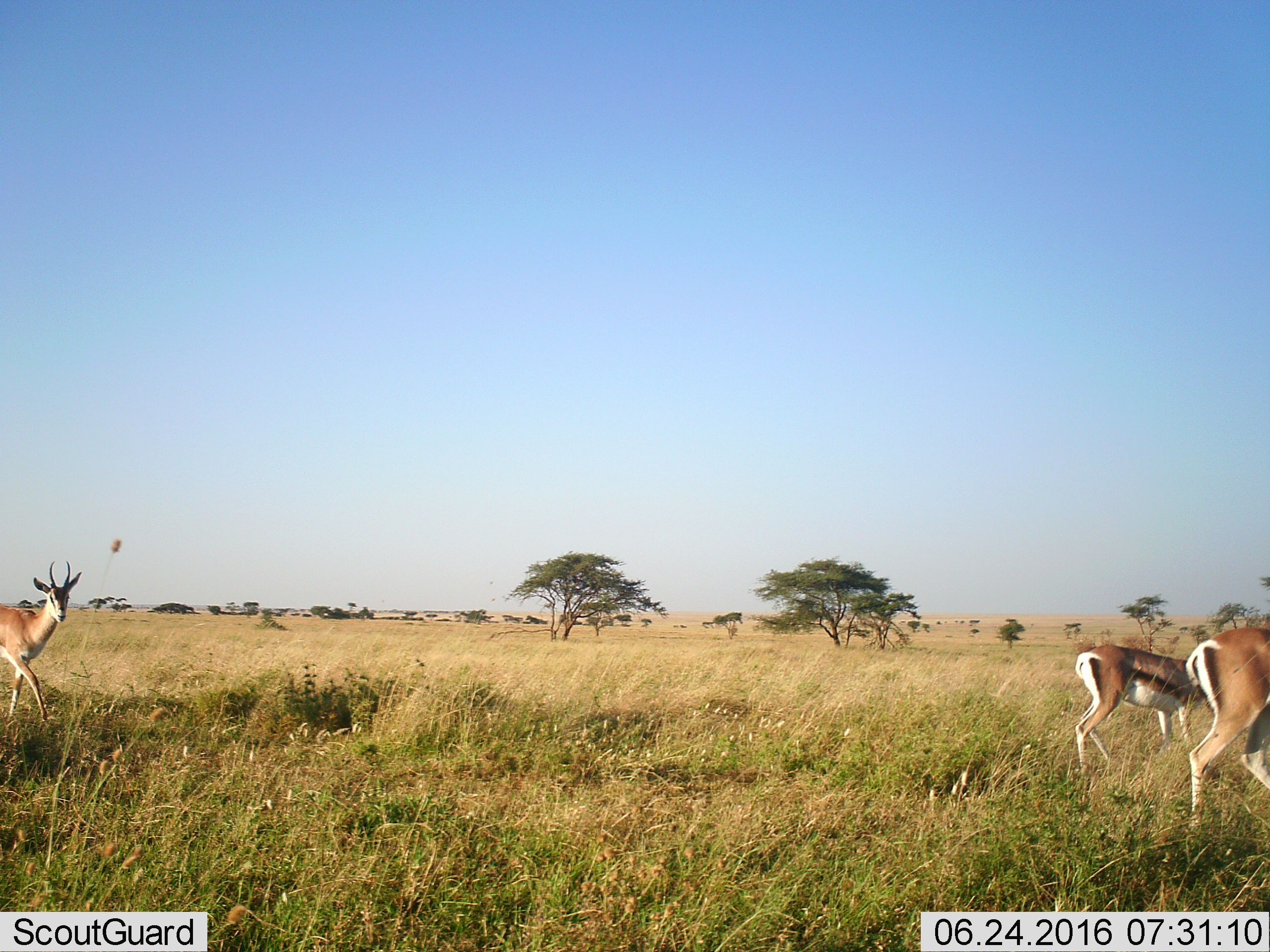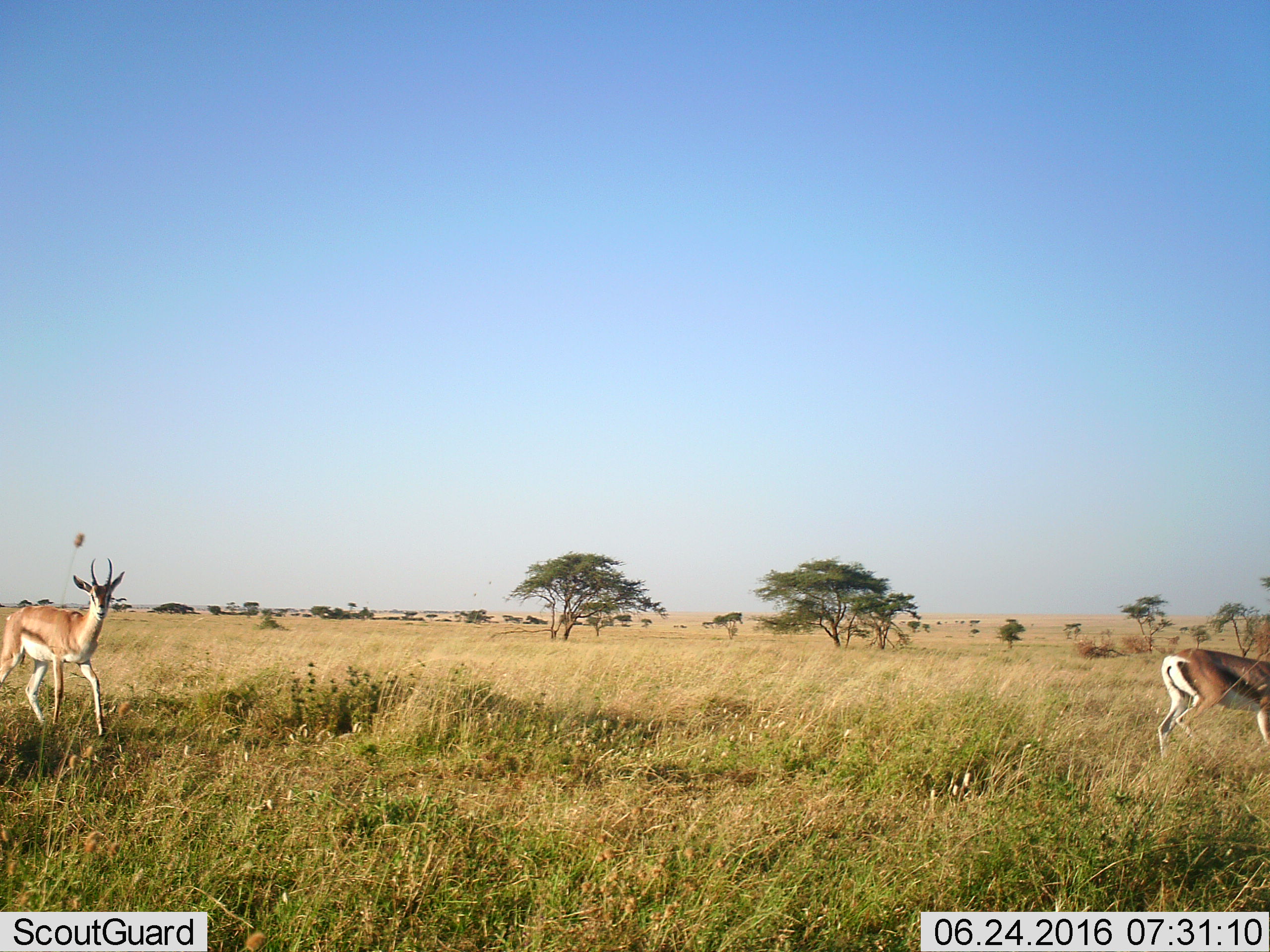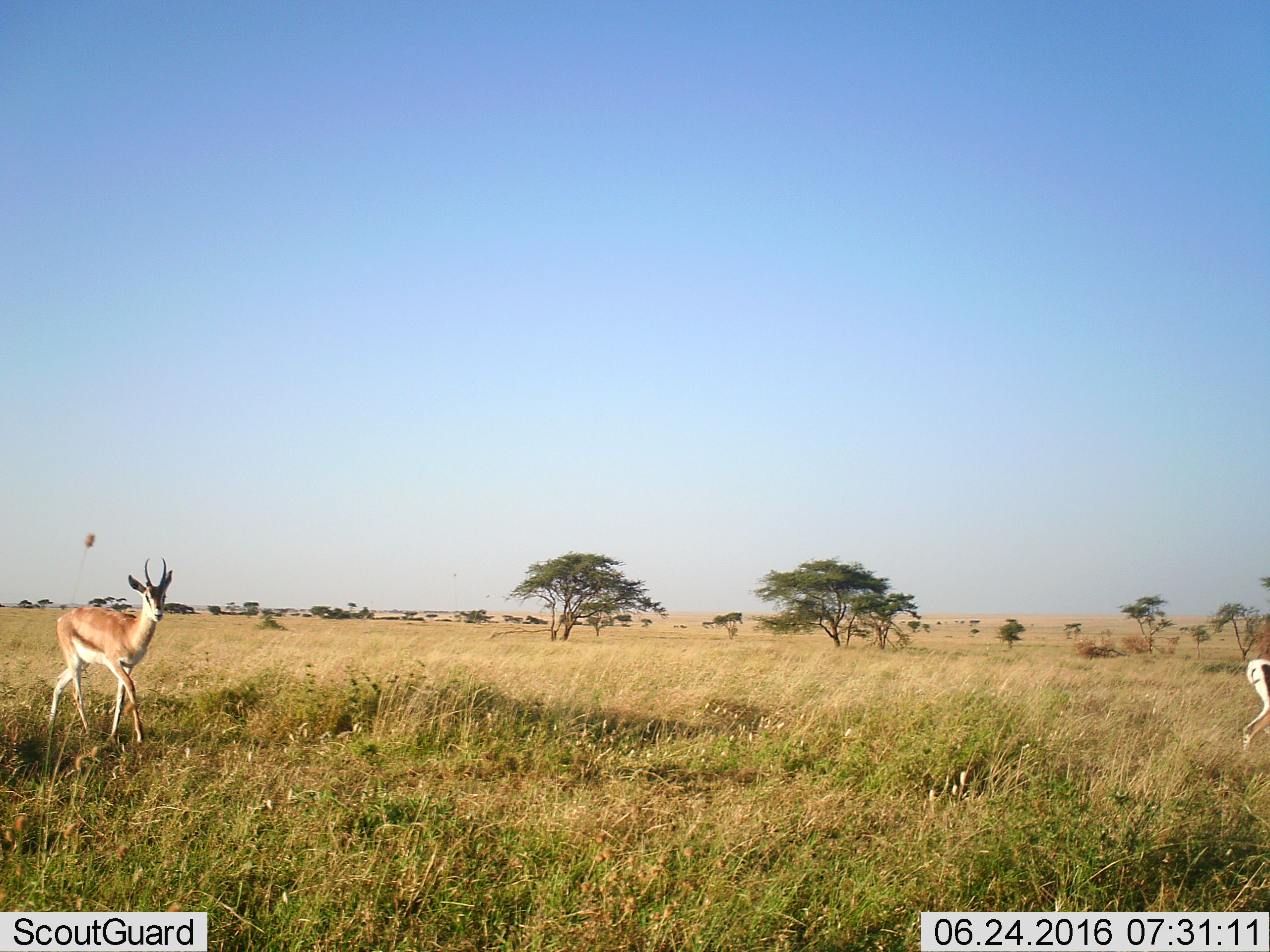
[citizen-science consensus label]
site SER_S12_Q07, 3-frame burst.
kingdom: Animalia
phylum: Chordata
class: Mammalia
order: Artiodactyla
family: Bovidae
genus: Nanger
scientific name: Nanger granti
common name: grant's gazelle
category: gazellegrants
Gazellegrants (grant's gazelle) (Nanger granti), count 3. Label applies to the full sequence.